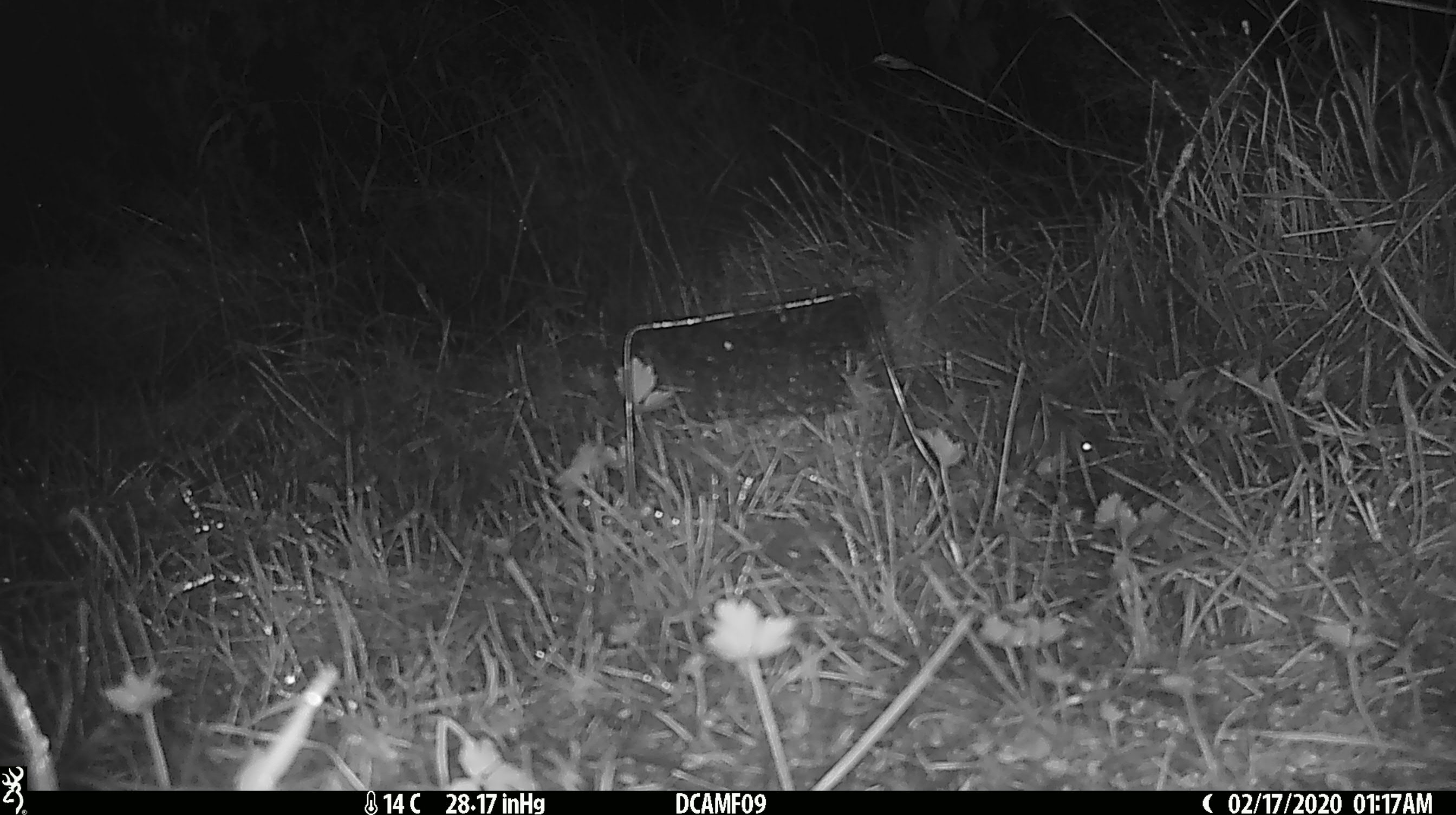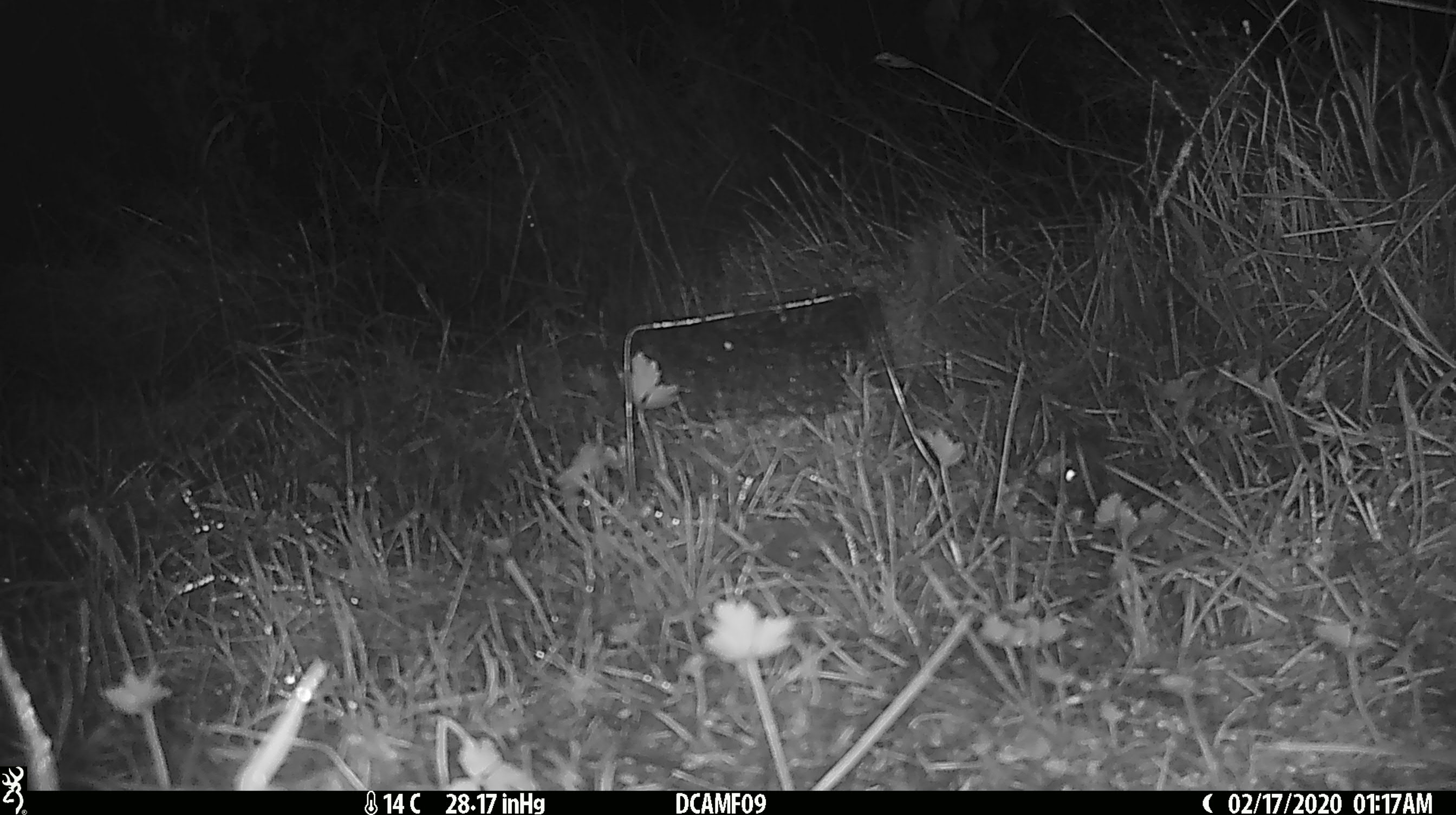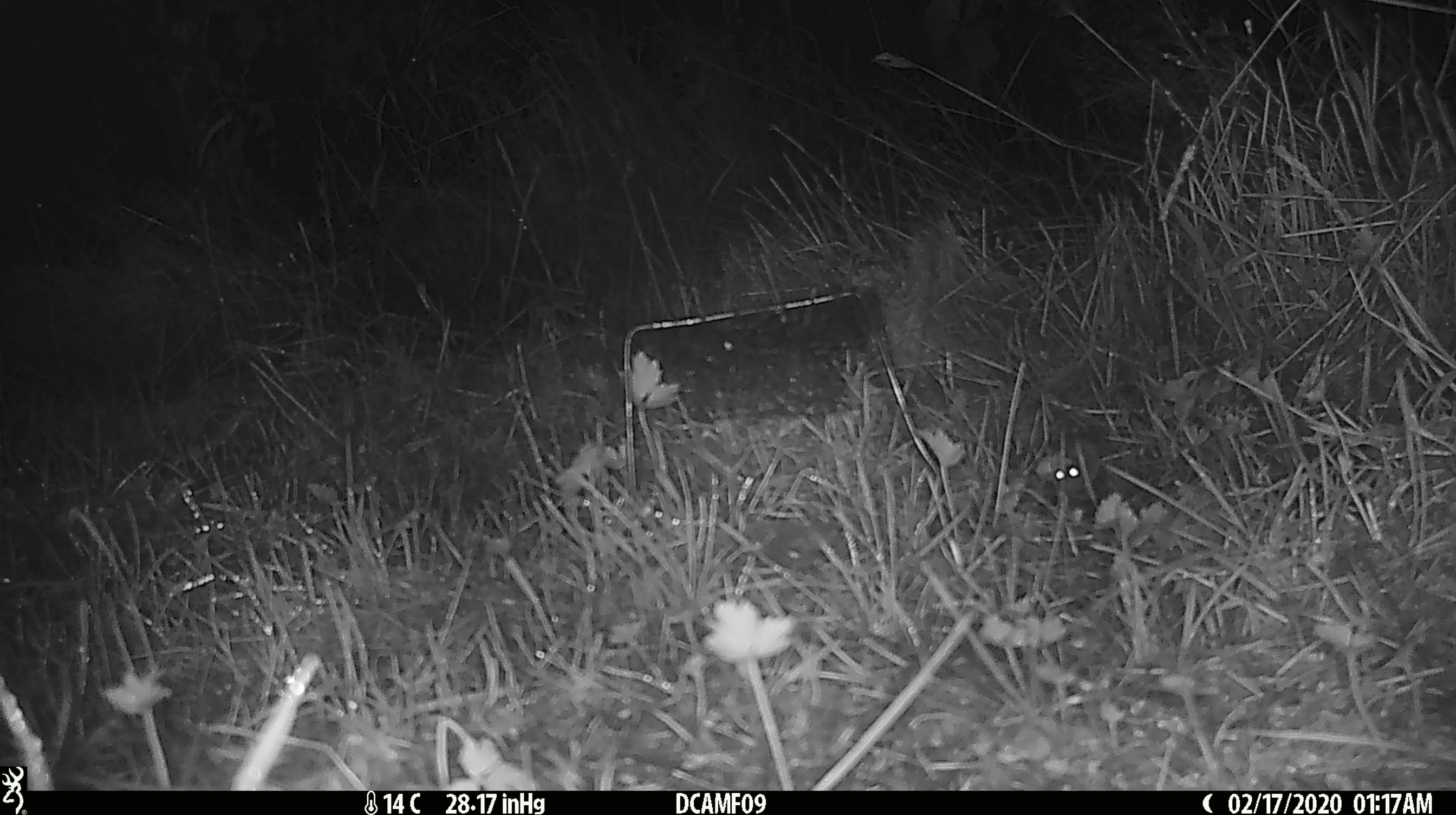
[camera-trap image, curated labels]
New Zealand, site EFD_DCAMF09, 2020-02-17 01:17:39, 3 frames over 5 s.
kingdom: Animalia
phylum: Chordata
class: Mammalia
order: Rodentia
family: Muridae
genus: Mus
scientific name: Mus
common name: mouse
Mouse (Mus).